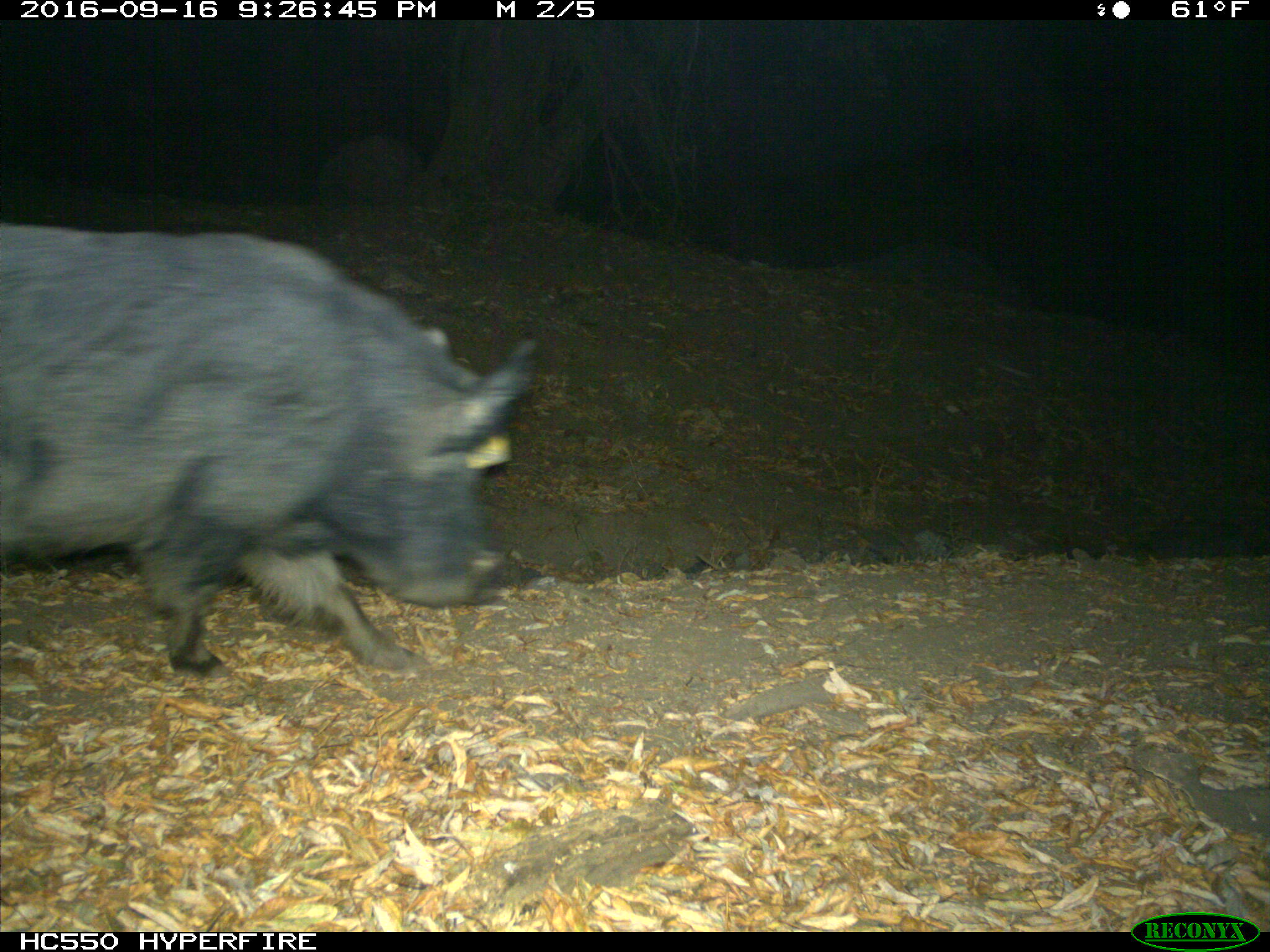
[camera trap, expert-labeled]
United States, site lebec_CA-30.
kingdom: Animalia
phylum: Chordata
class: Mammalia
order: Artiodactyla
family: Suidae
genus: Sus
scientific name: Sus scrofa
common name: wild boar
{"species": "Sus scrofa (wild boar)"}